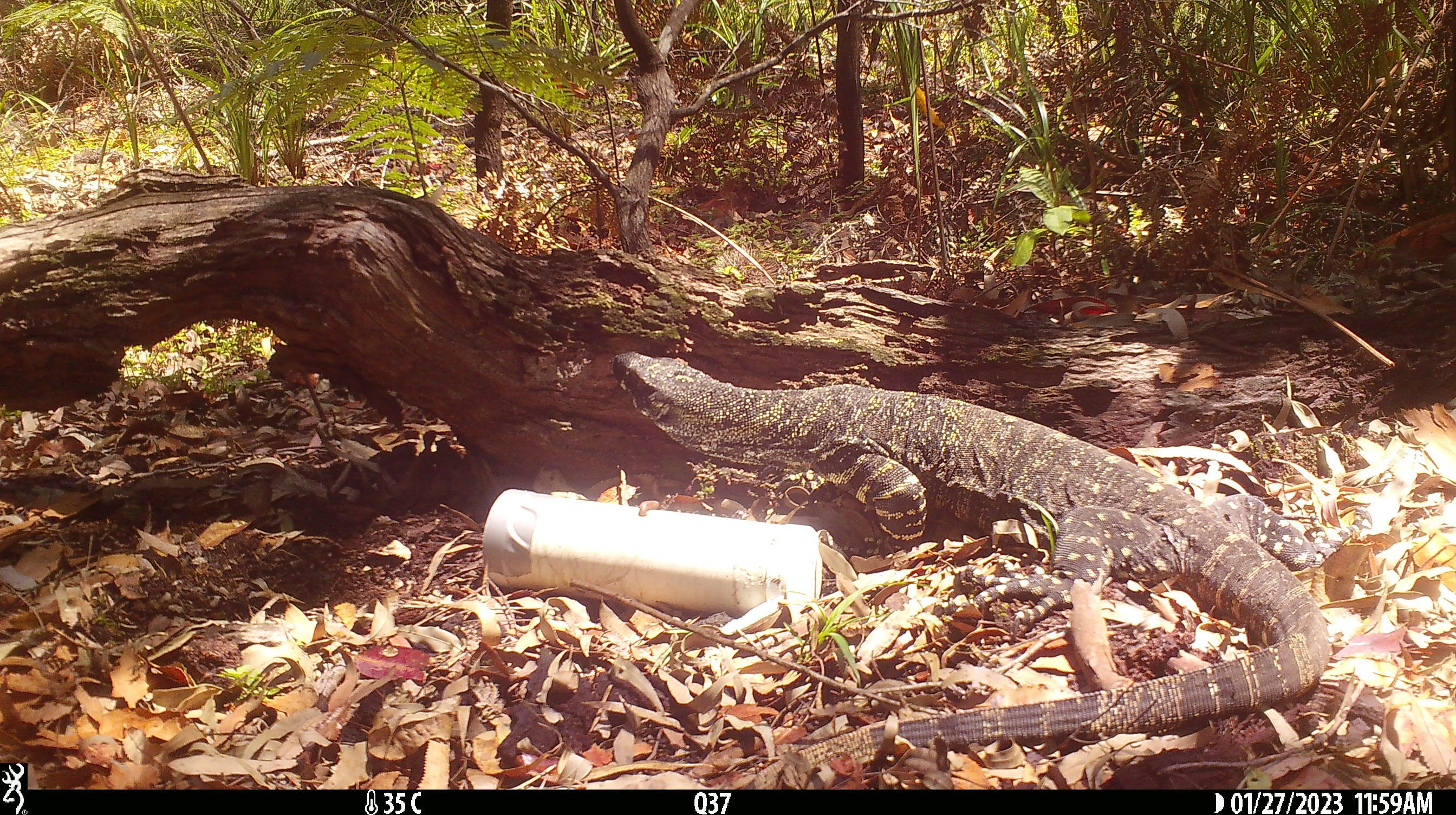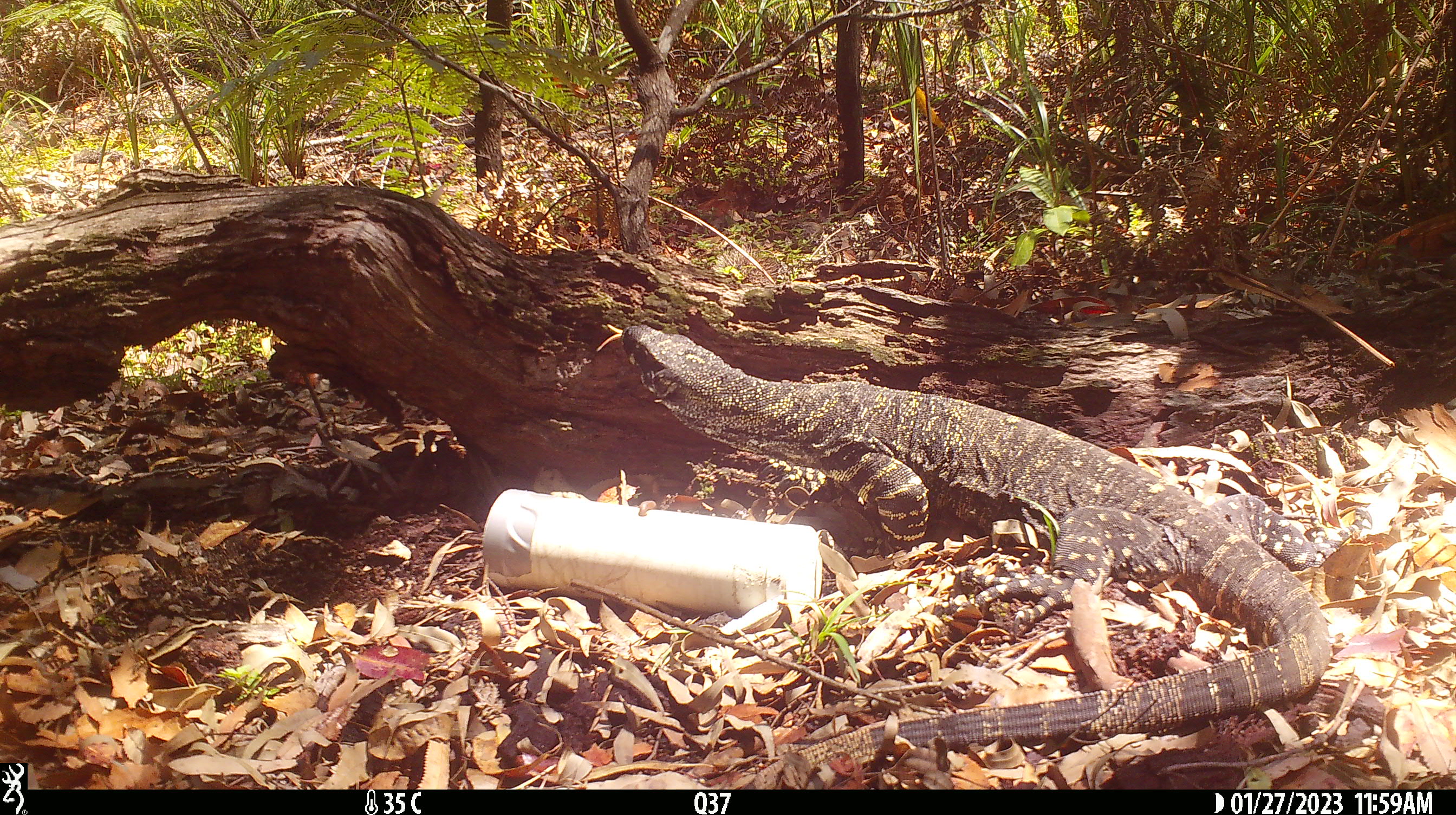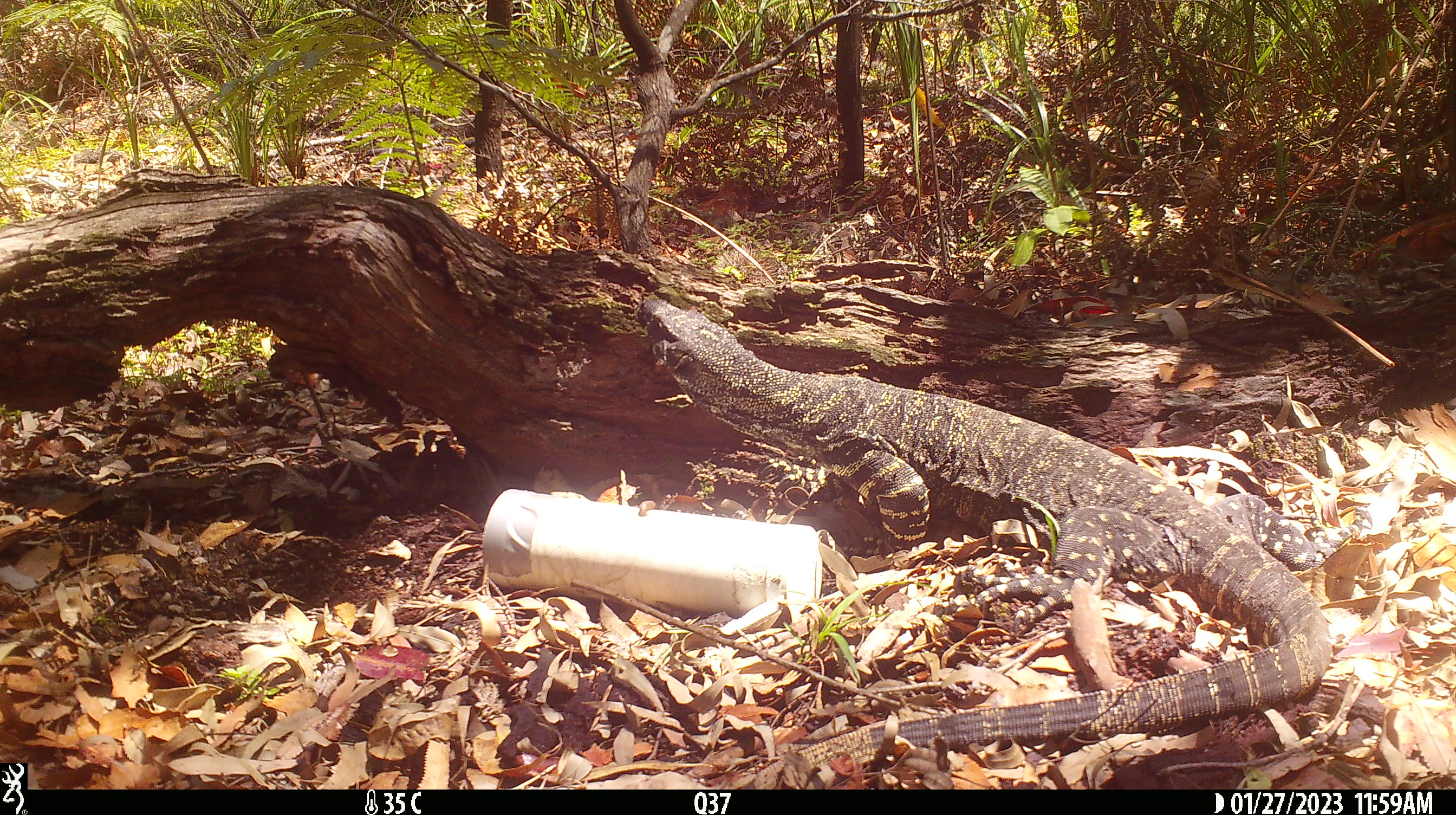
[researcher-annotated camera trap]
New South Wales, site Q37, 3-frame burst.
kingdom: Animalia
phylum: Chordata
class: Reptilia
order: Squamata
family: Varanidae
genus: Varanus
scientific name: Varanus varius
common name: lace monitor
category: goanna